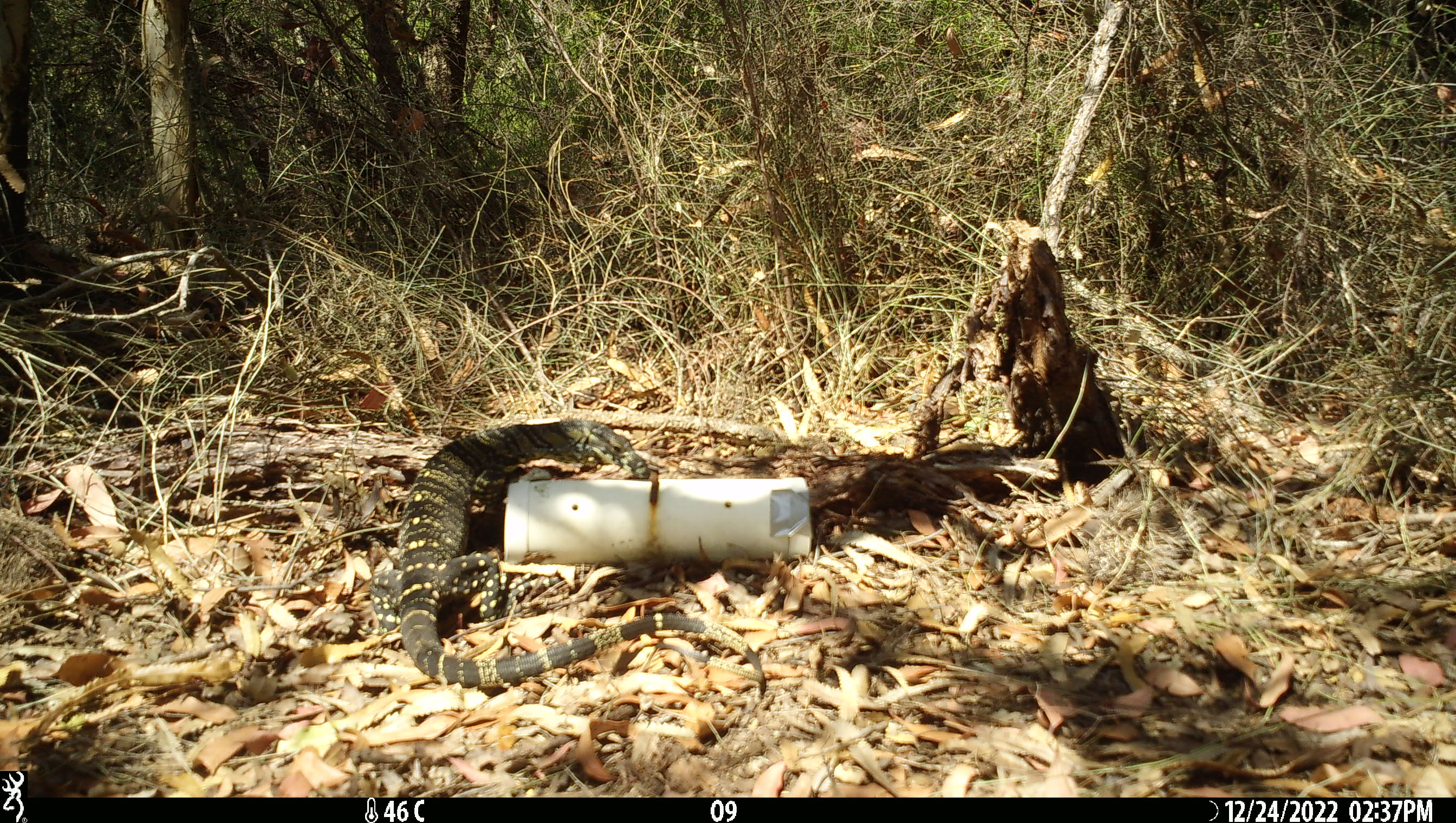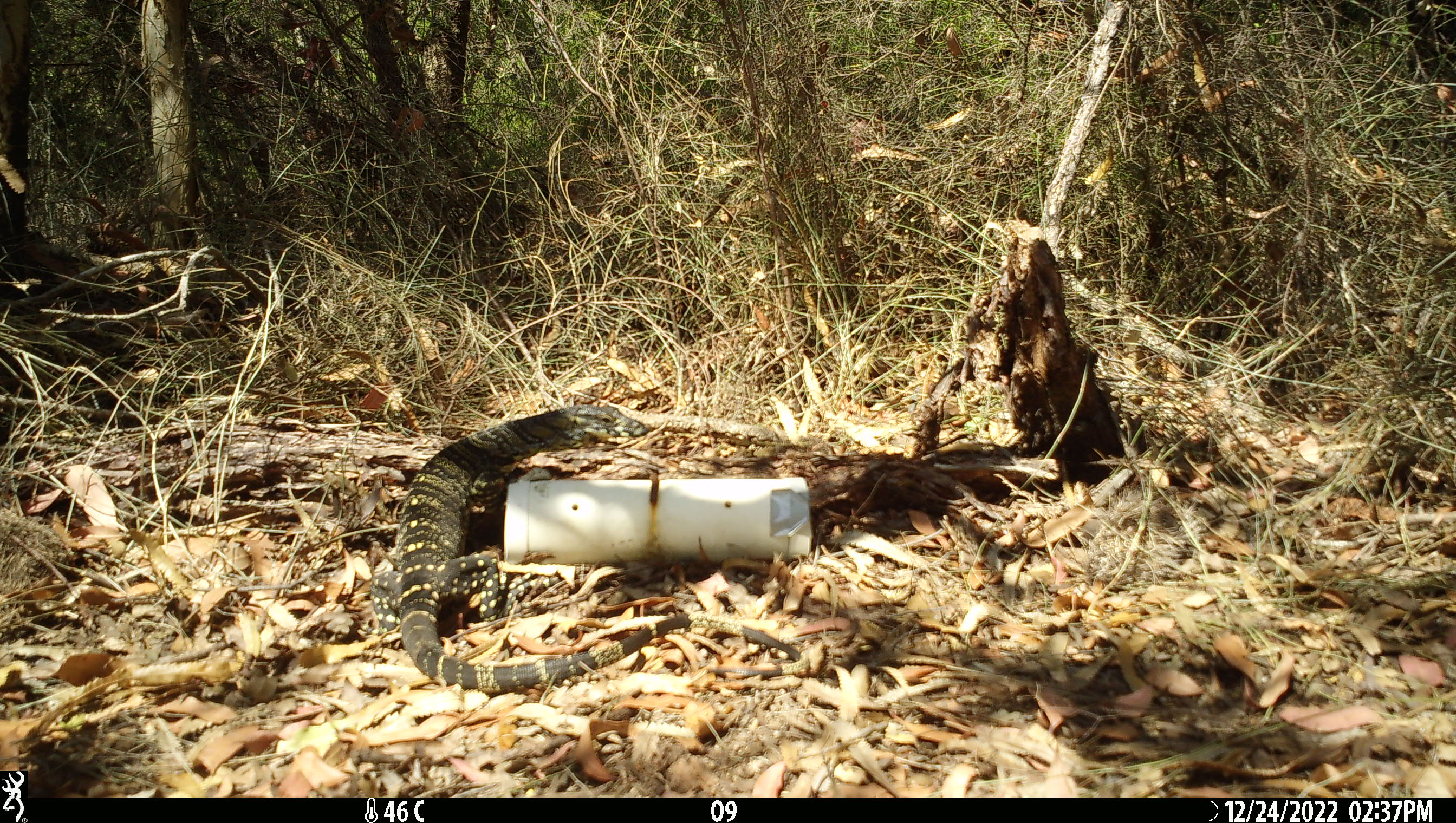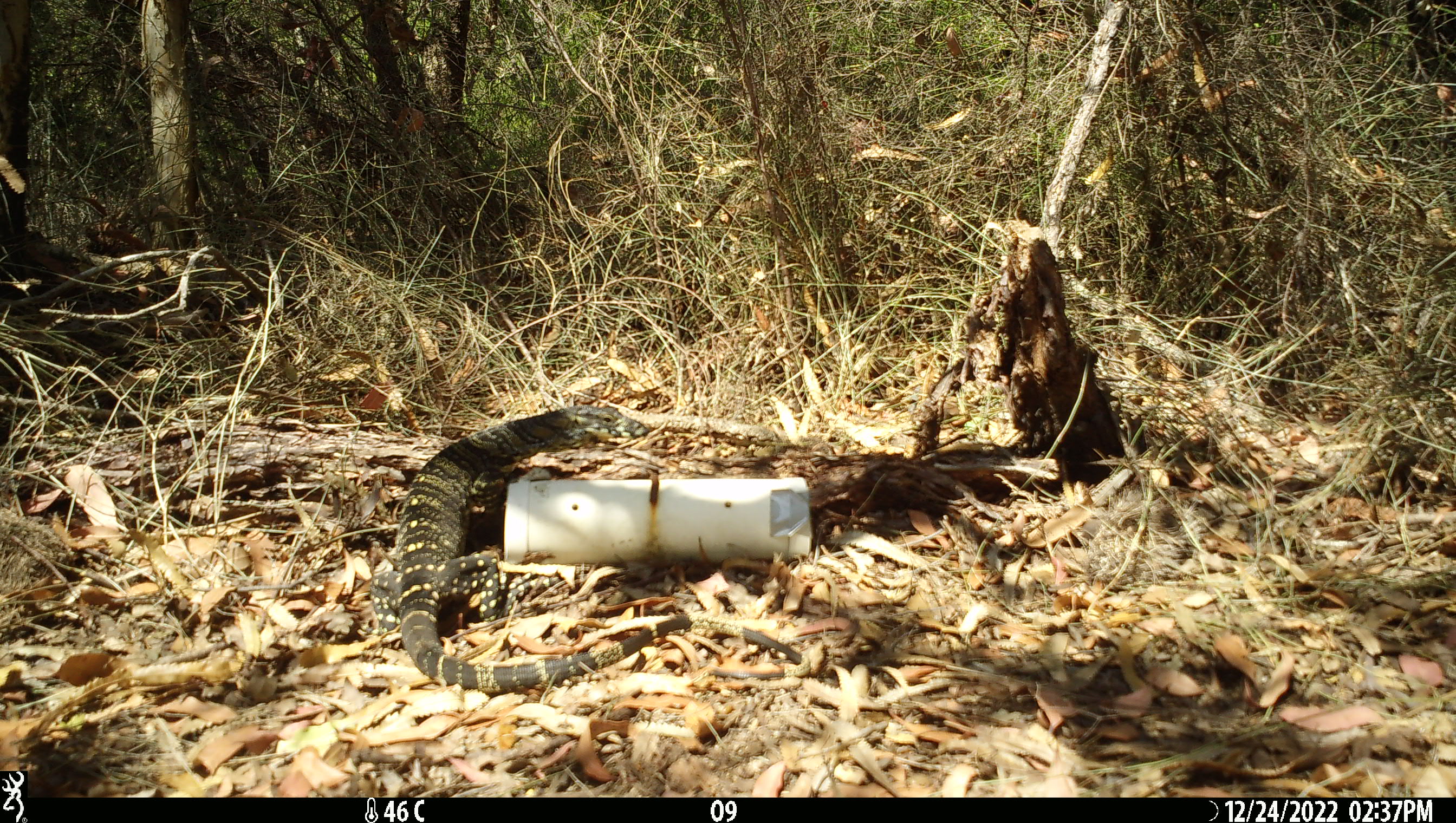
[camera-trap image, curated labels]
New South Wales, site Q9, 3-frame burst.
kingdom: Animalia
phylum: Chordata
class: Reptilia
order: Squamata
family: Varanidae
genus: Varanus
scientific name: Varanus varius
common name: lace monitor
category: goanna